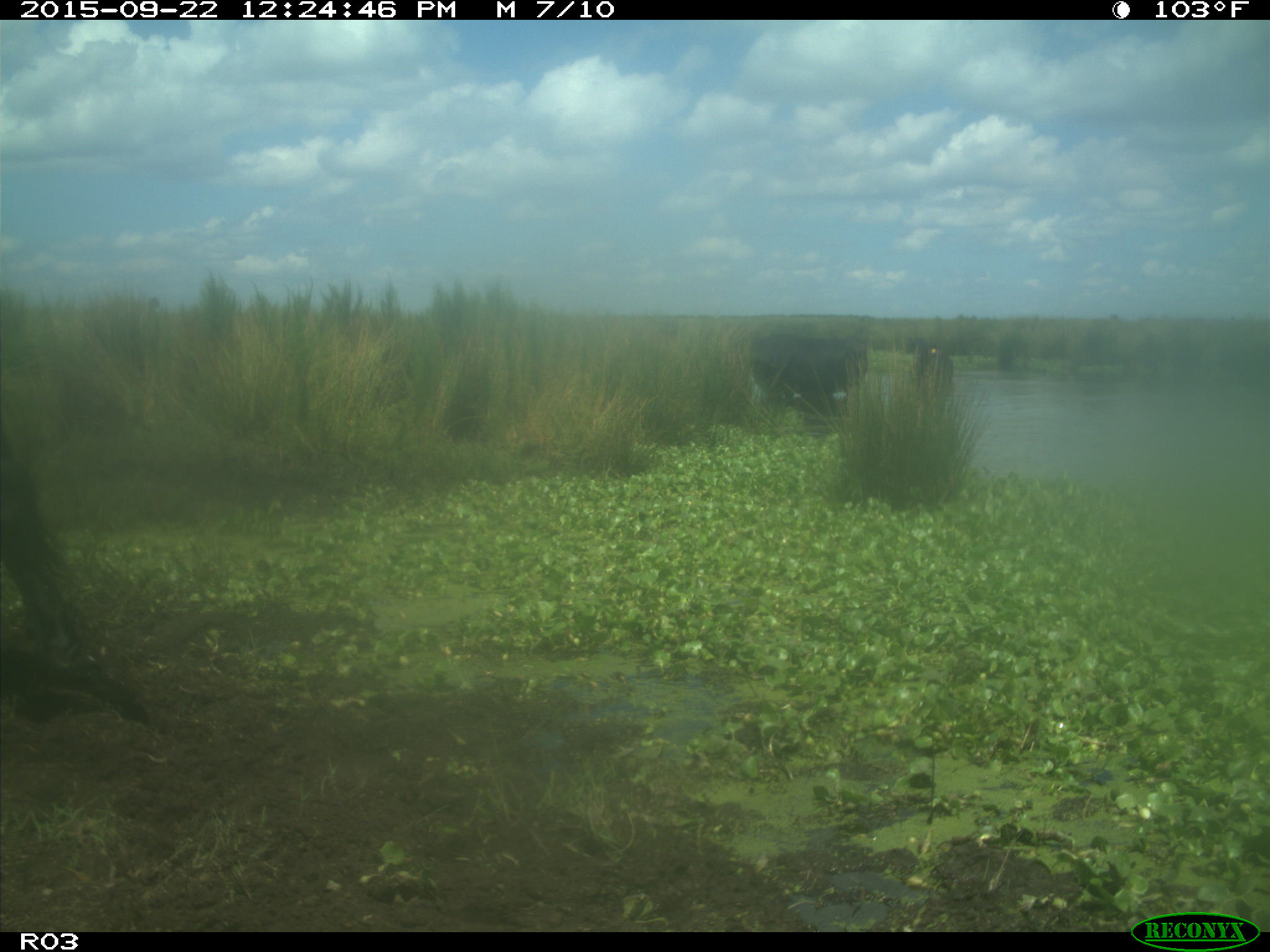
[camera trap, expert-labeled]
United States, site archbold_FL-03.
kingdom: Animalia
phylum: Chordata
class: Mammalia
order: Artiodactyla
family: Bovidae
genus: Bos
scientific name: Bos taurus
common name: domestic cow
Bos taurus (domestic cow).